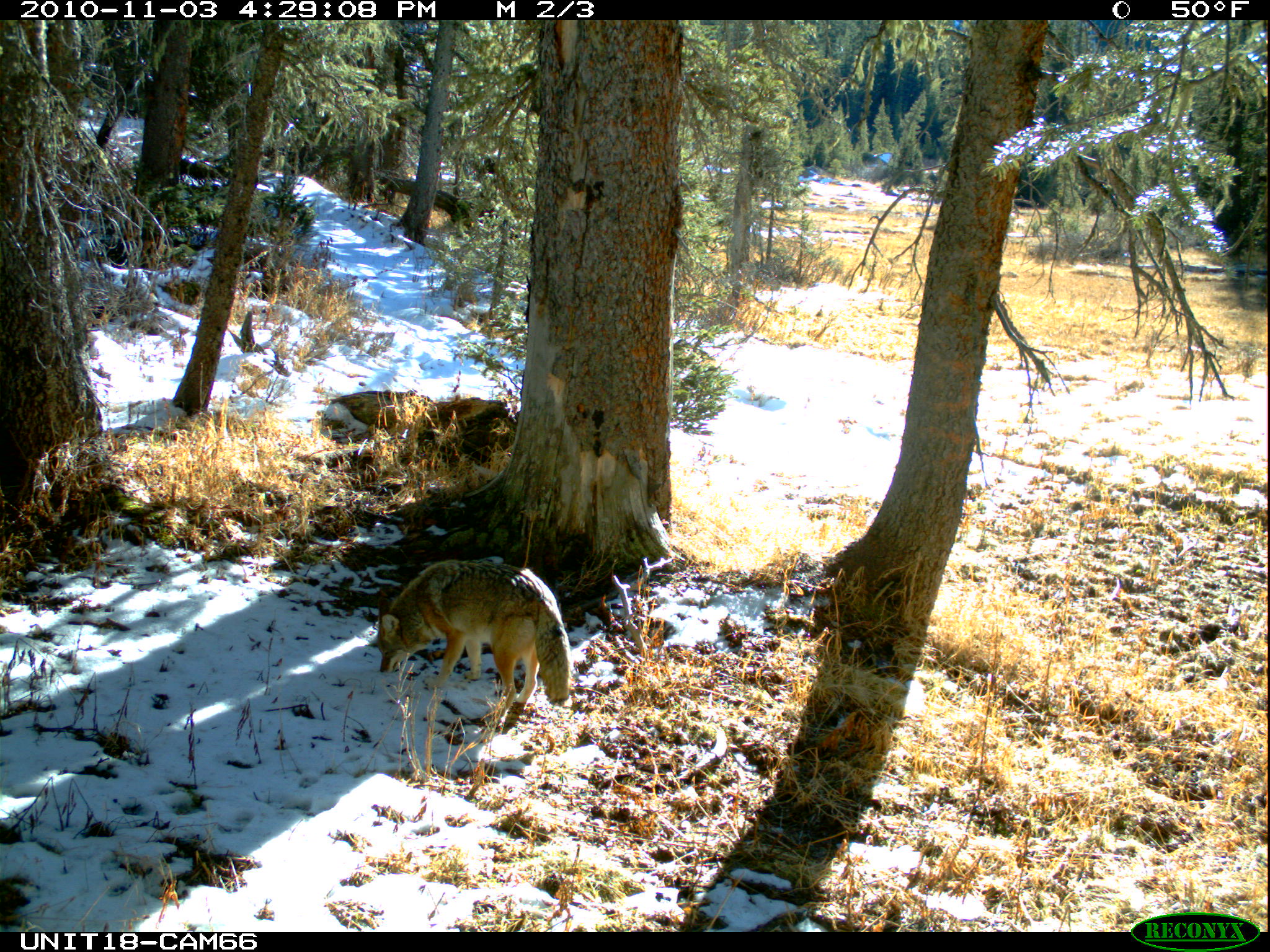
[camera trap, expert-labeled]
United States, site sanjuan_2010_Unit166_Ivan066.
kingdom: Animalia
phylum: Chordata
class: Mammalia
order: Carnivora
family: Canidae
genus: Canis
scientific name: Canis latrans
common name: coyote